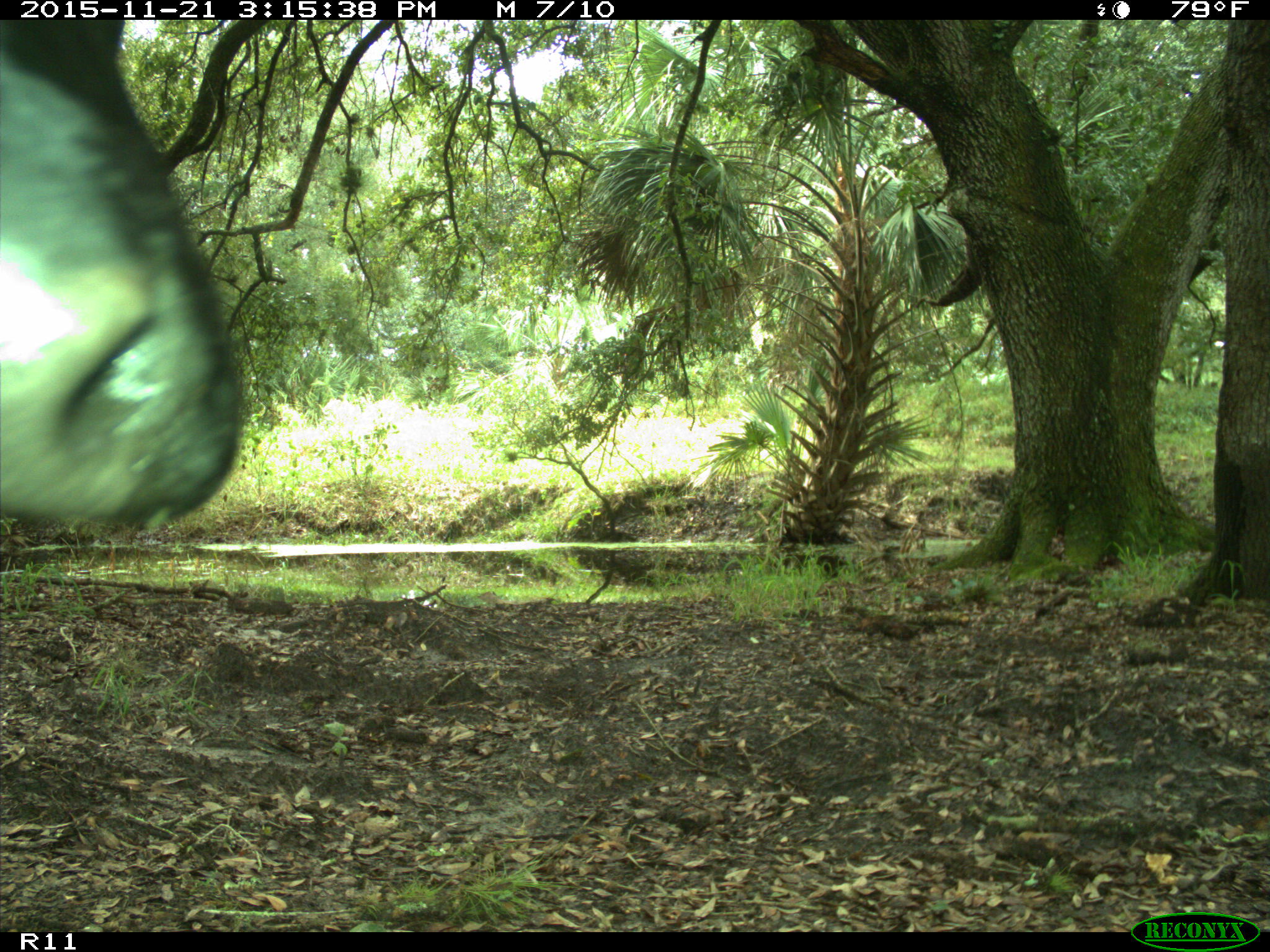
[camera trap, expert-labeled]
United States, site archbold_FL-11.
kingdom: Animalia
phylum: Chordata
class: Mammalia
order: Artiodactyla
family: Bovidae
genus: Bos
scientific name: Bos taurus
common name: domestic cow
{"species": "Bos taurus (domestic cow)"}